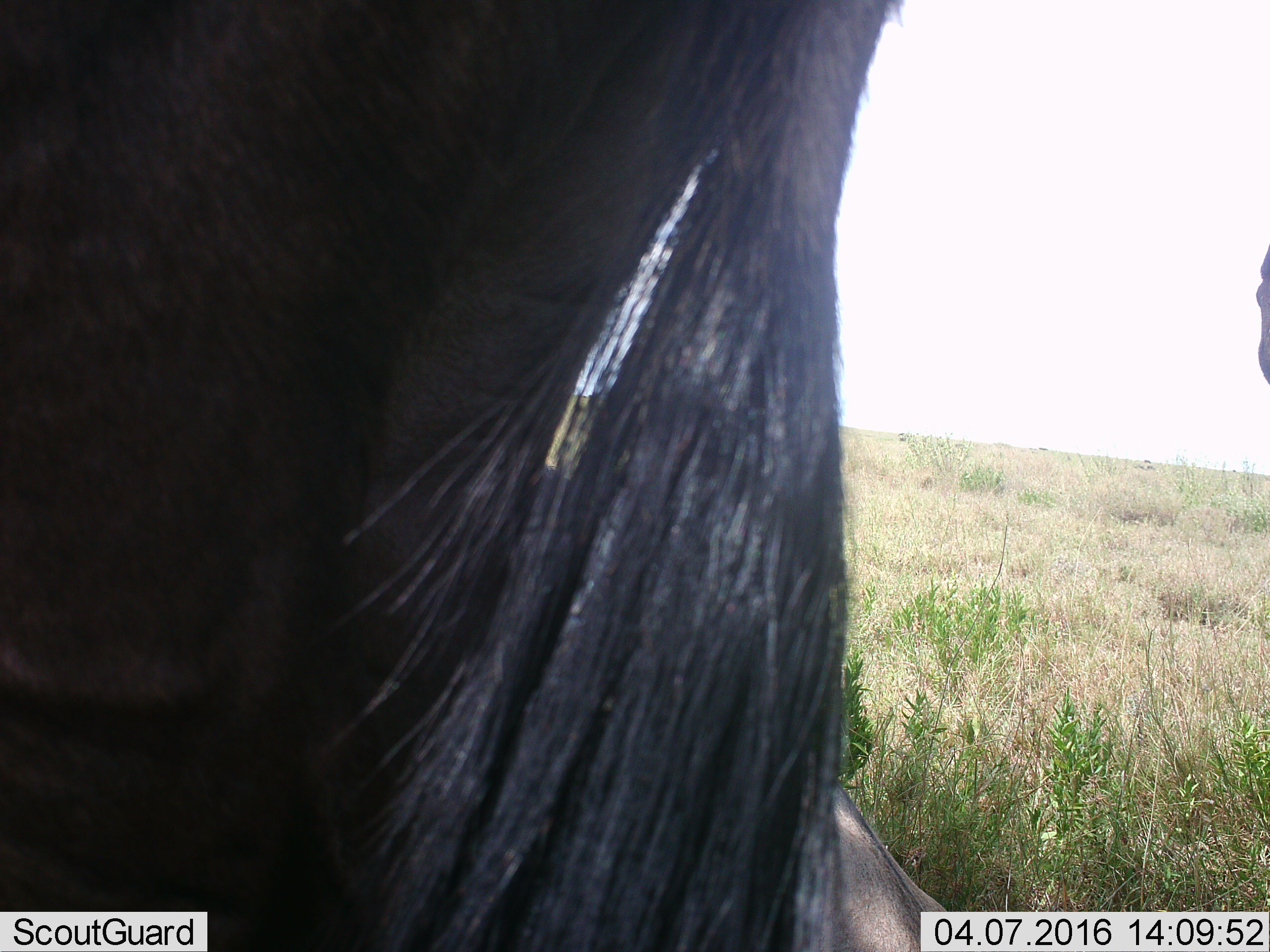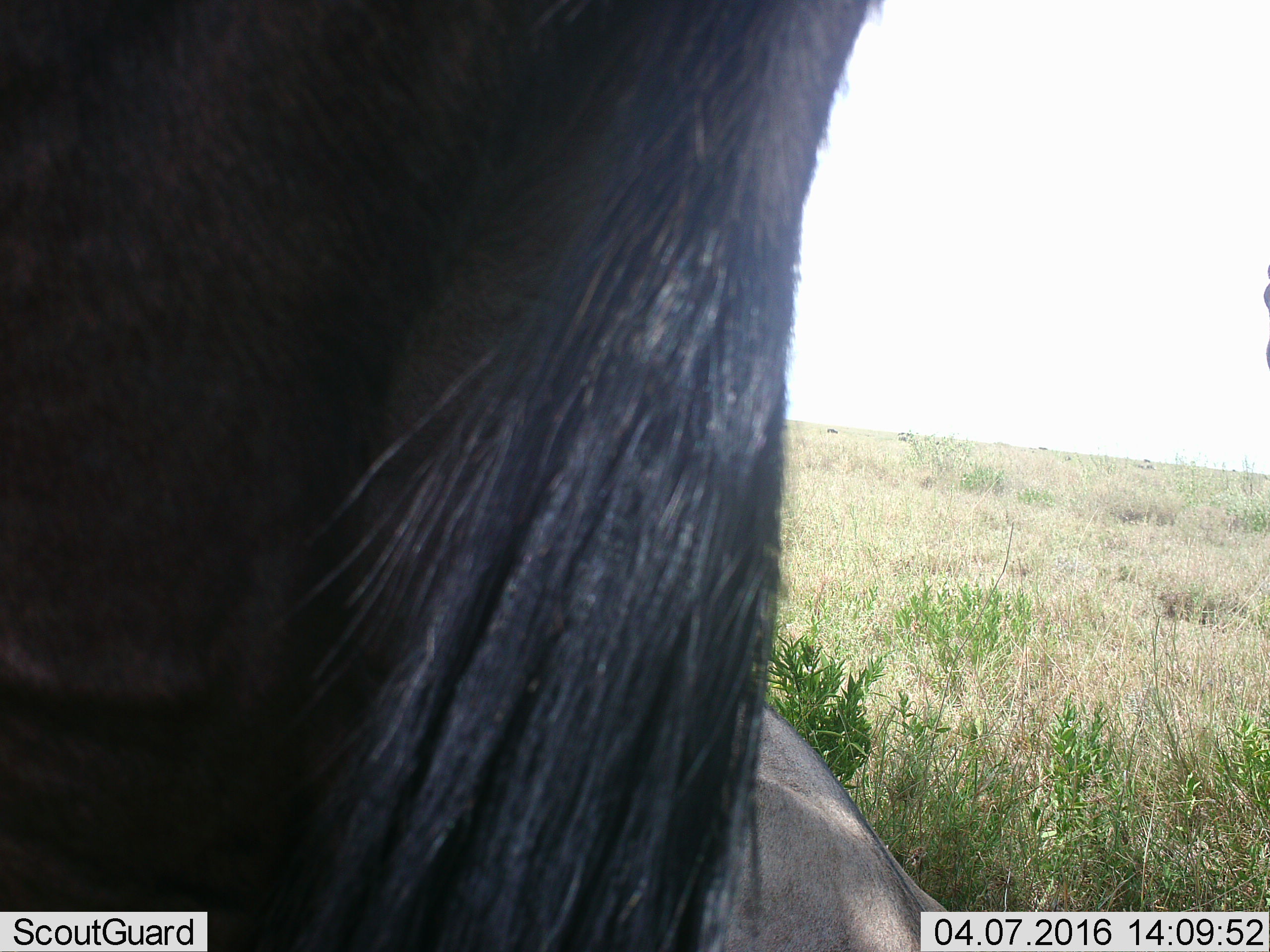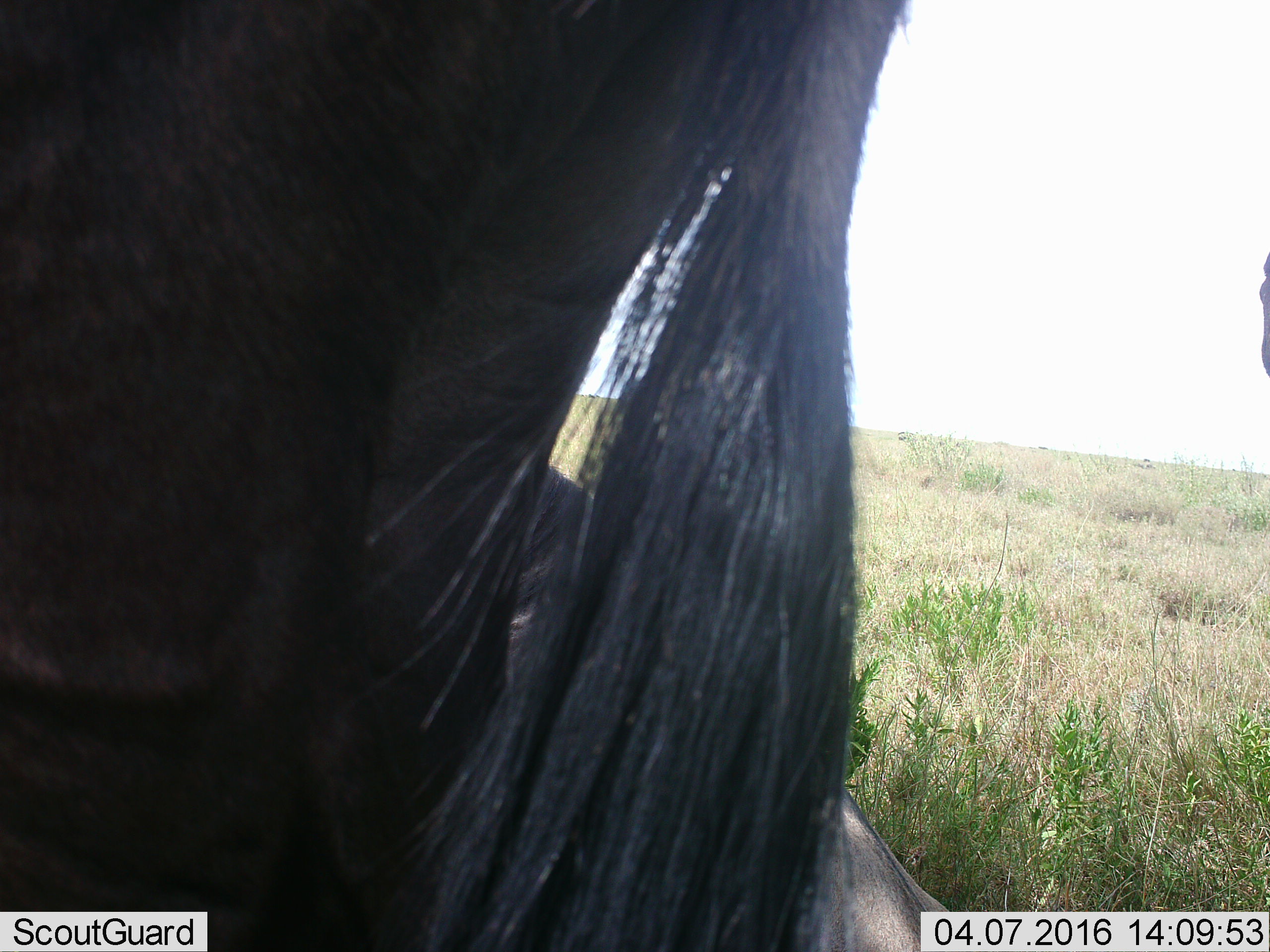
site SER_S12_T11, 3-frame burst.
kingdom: Animalia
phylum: Chordata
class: Mammalia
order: Artiodactyla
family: Bovidae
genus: Connochaetes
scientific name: Connochaetes taurinus taurinus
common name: blue wildebeest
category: wildebeestblue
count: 3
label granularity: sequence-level